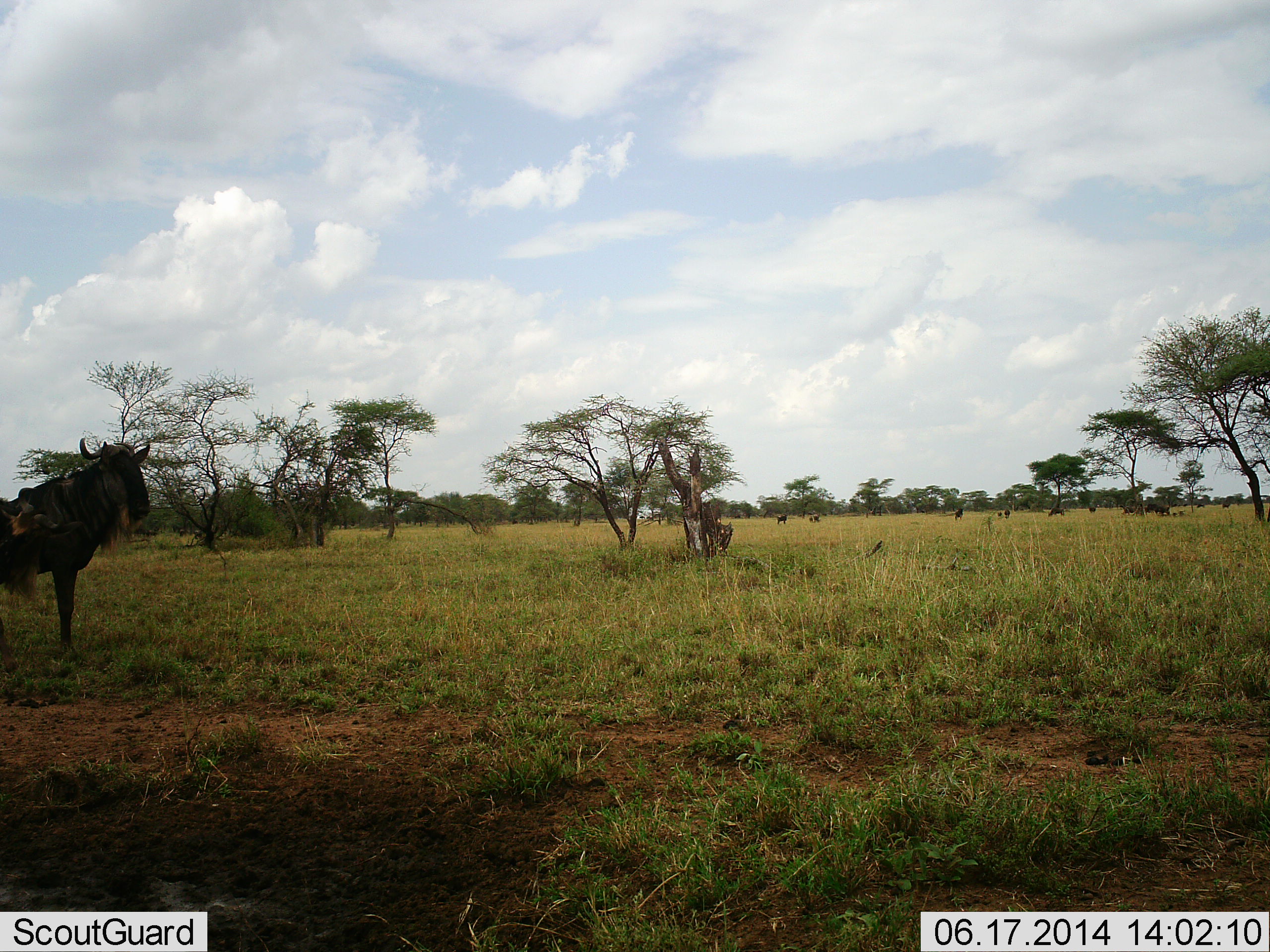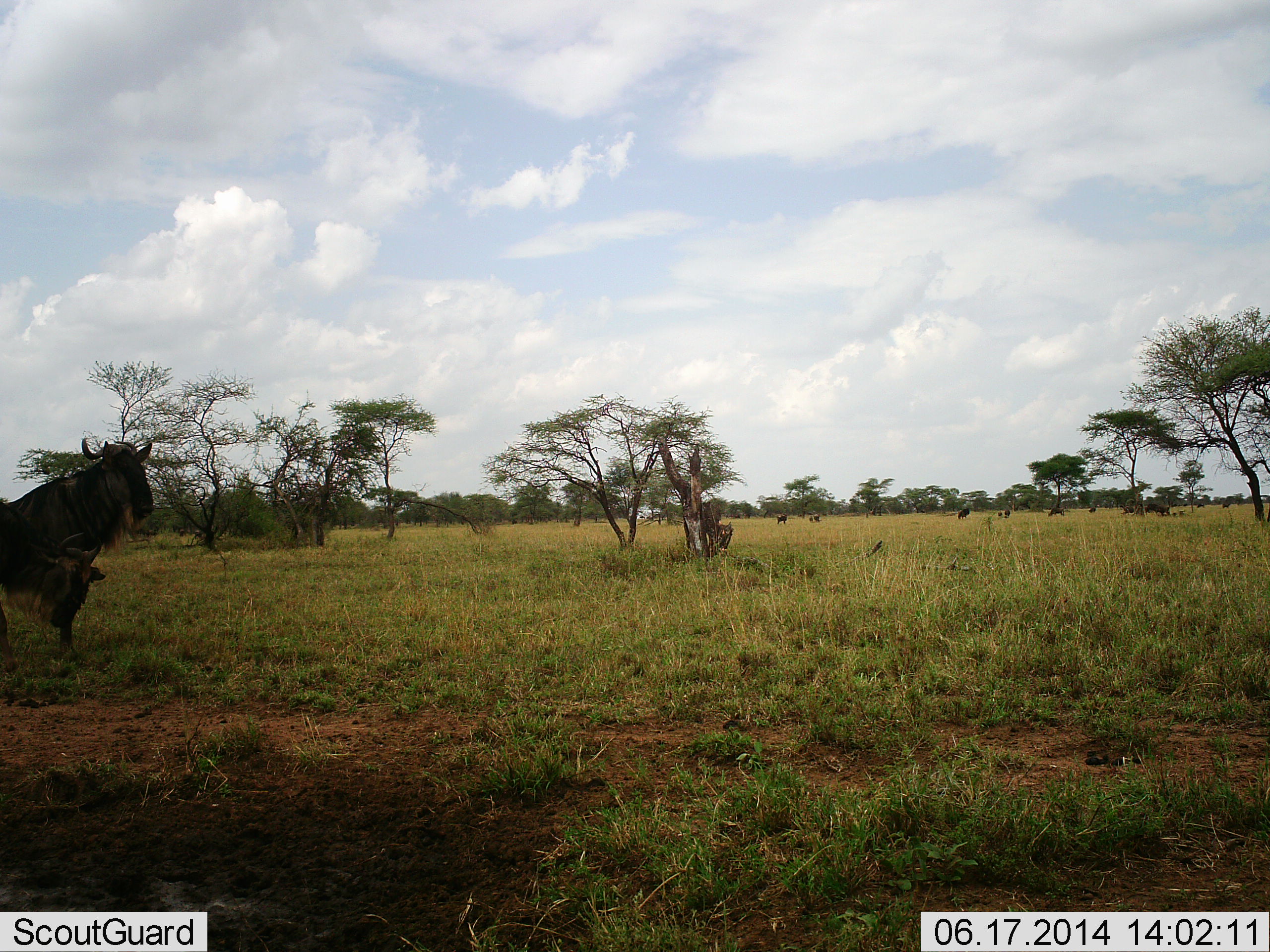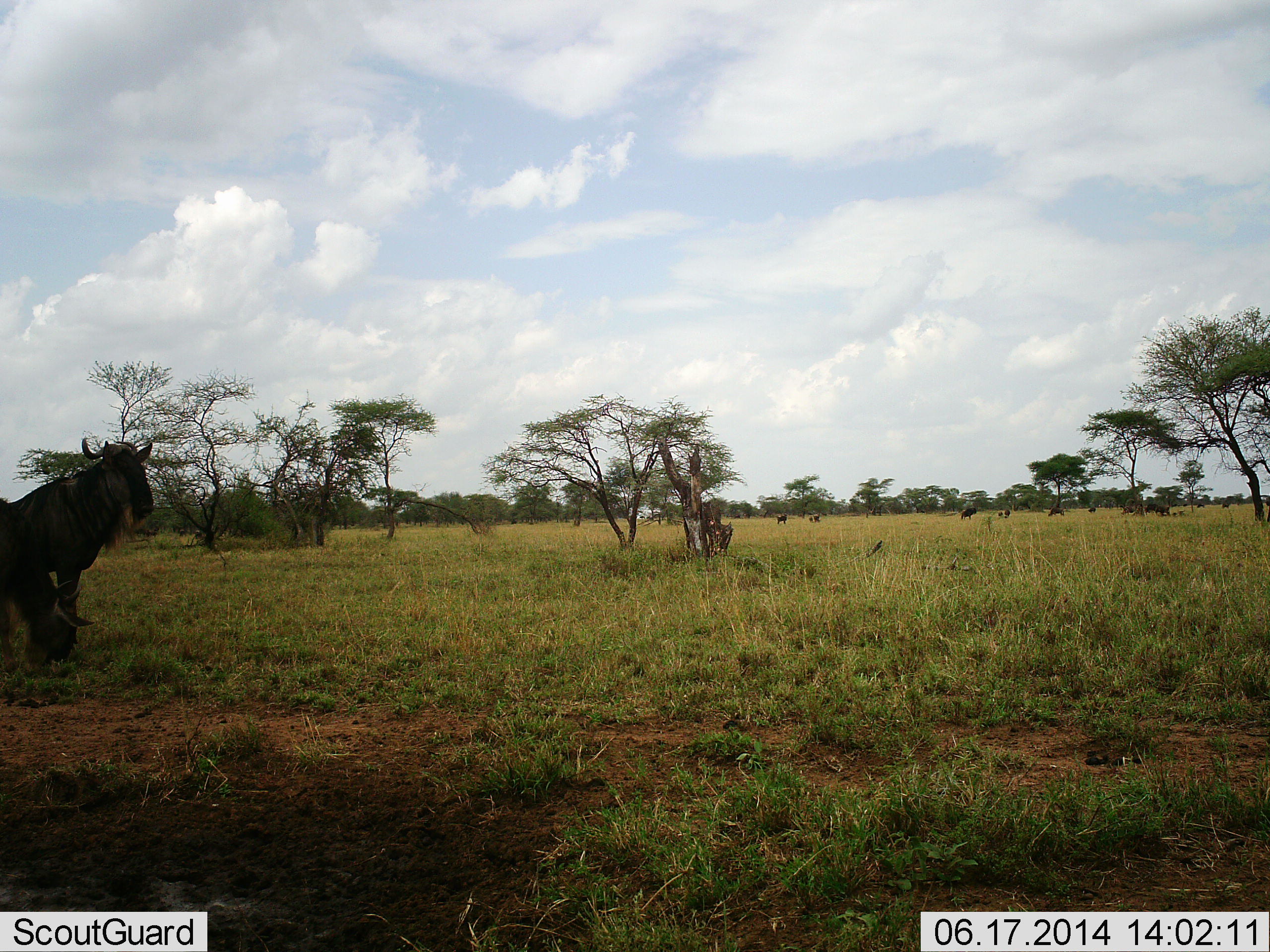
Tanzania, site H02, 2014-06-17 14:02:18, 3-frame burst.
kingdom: Animalia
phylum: Chordata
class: Mammalia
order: Artiodactyla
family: Bovidae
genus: Connochaetes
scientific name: Connochaetes taurinus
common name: blue wildebeest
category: wildebeest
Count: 6.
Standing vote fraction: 83%.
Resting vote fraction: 17%.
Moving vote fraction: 33%.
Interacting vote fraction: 0%.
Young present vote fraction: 0%.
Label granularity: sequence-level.